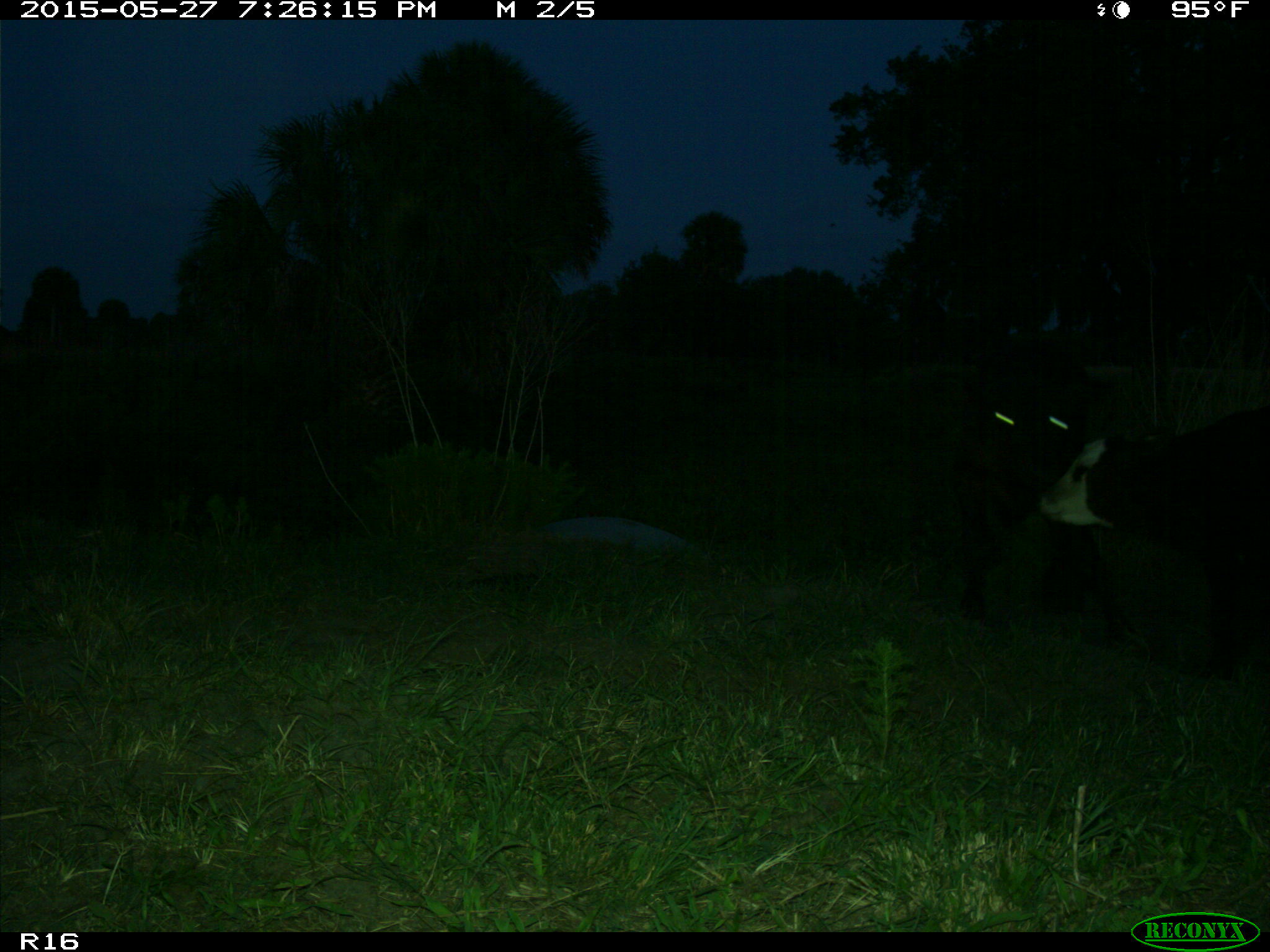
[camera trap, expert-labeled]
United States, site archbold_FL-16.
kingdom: Animalia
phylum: Chordata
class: Mammalia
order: Artiodactyla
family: Bovidae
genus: Bos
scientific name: Bos taurus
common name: domestic cow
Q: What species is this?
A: Bos taurus (domestic cow).